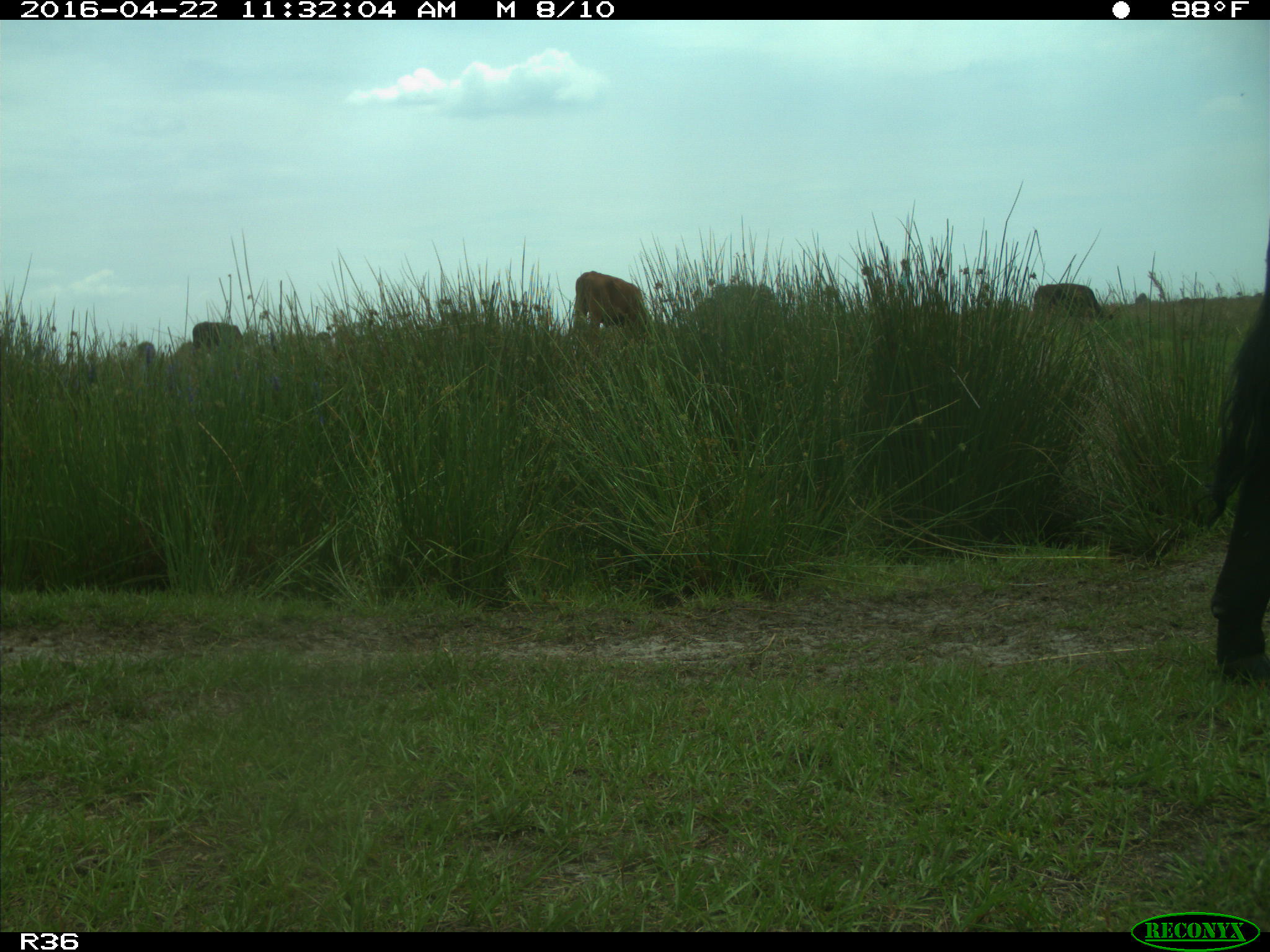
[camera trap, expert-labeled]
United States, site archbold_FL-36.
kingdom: Animalia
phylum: Chordata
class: Mammalia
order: Artiodactyla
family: Bovidae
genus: Bos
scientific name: Bos taurus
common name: domestic cow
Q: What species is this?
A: Bos taurus (domestic cow).